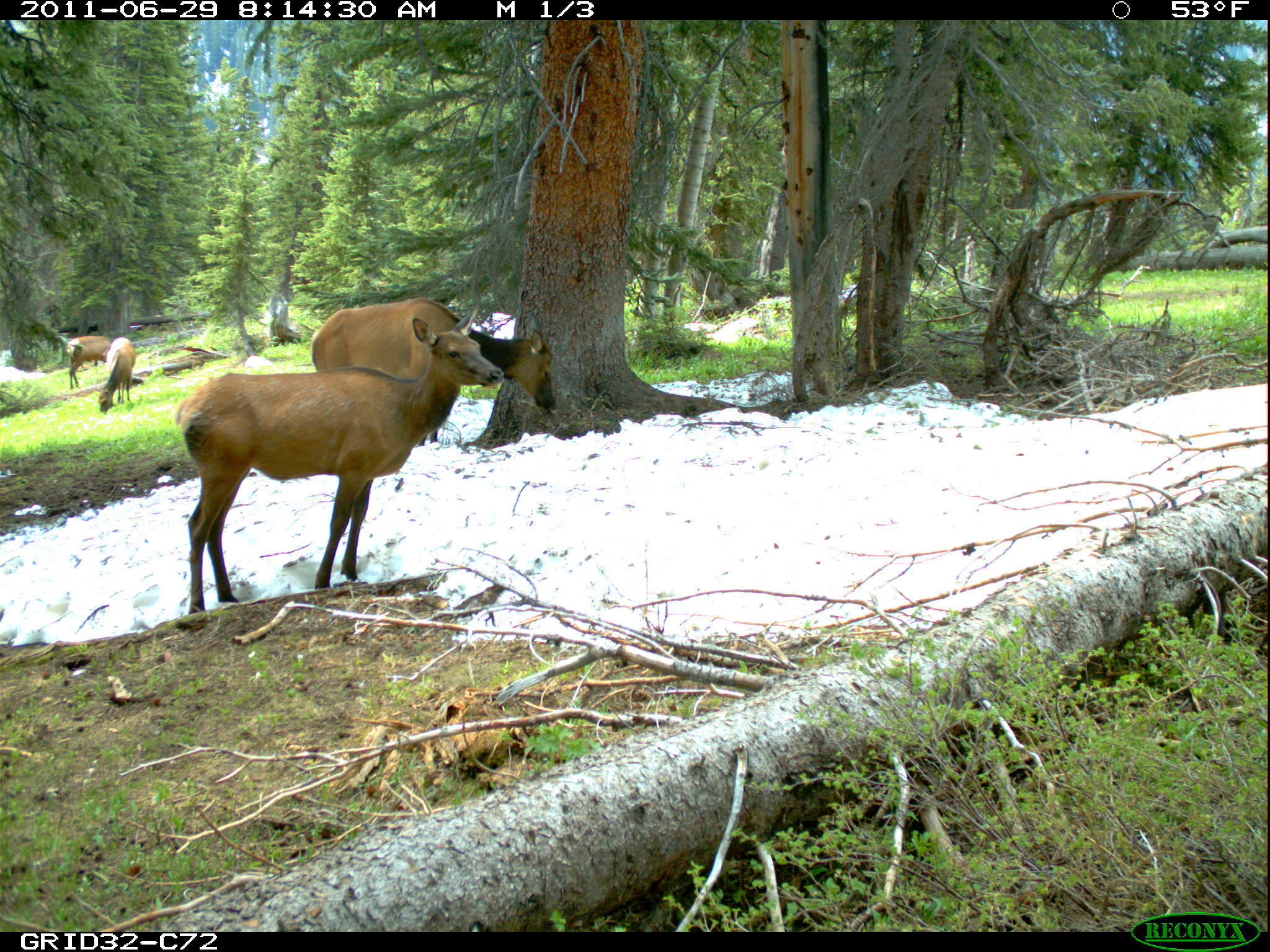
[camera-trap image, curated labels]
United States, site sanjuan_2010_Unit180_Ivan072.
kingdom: Animalia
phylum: Chordata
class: Mammalia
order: Artiodactyla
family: Cervidae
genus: Cervus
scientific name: Cervus elaphus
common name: red deer